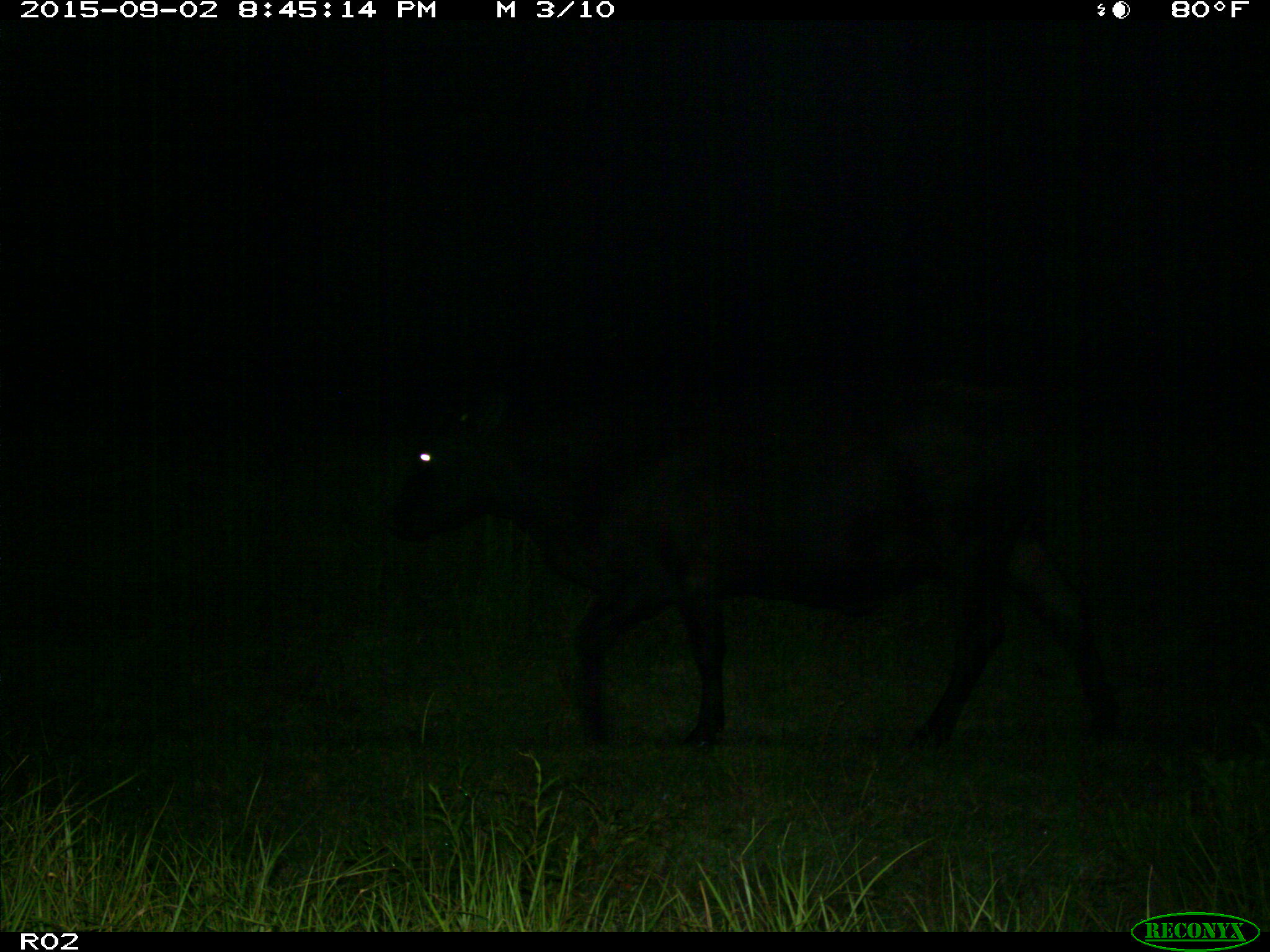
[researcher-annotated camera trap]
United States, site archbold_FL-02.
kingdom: Animalia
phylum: Chordata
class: Mammalia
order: Artiodactyla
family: Bovidae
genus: Bos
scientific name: Bos taurus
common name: domestic cow